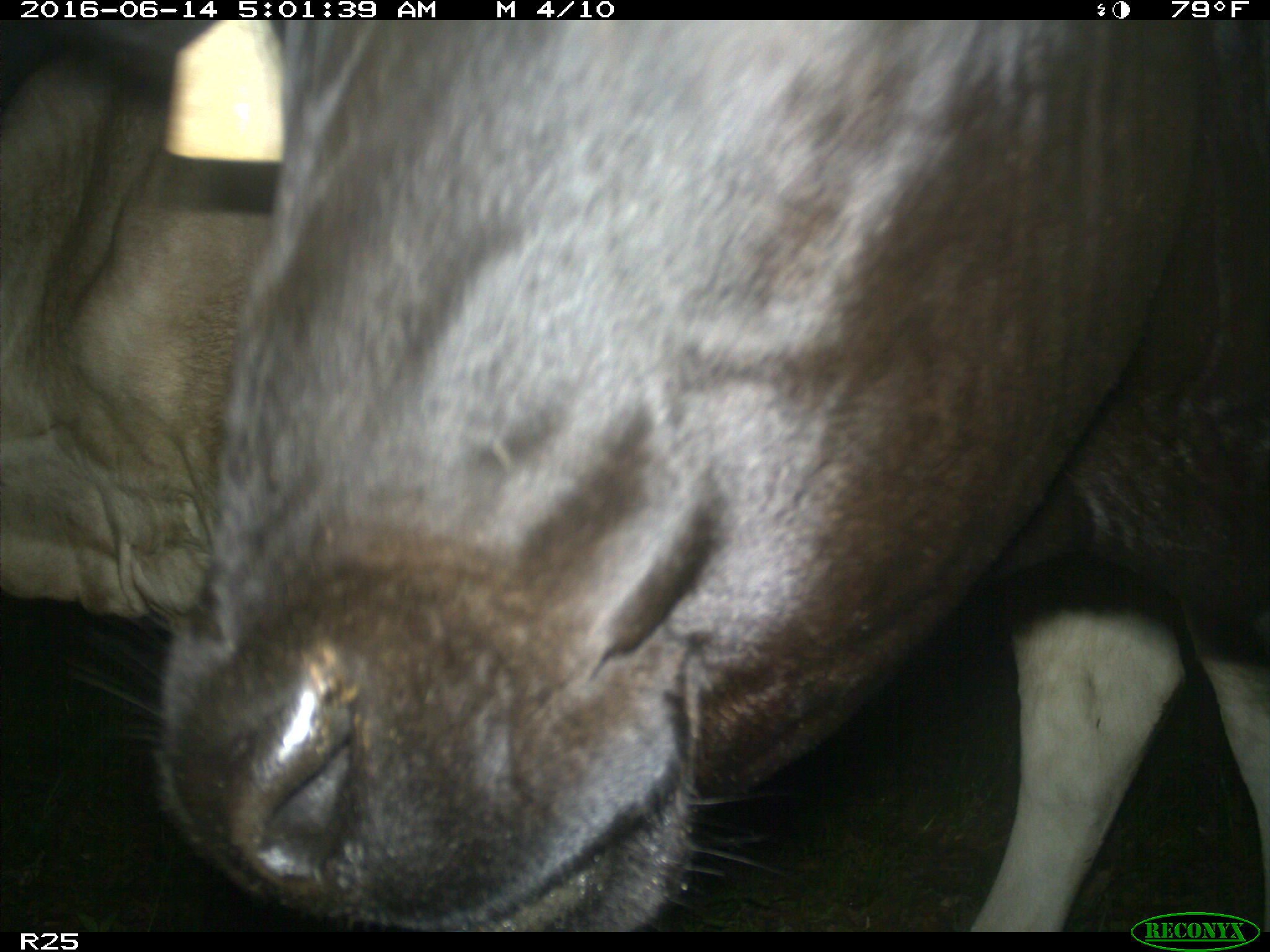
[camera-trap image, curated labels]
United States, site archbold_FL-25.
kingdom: Animalia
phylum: Chordata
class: Mammalia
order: Artiodactyla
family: Bovidae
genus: Bos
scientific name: Bos taurus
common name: domestic cow